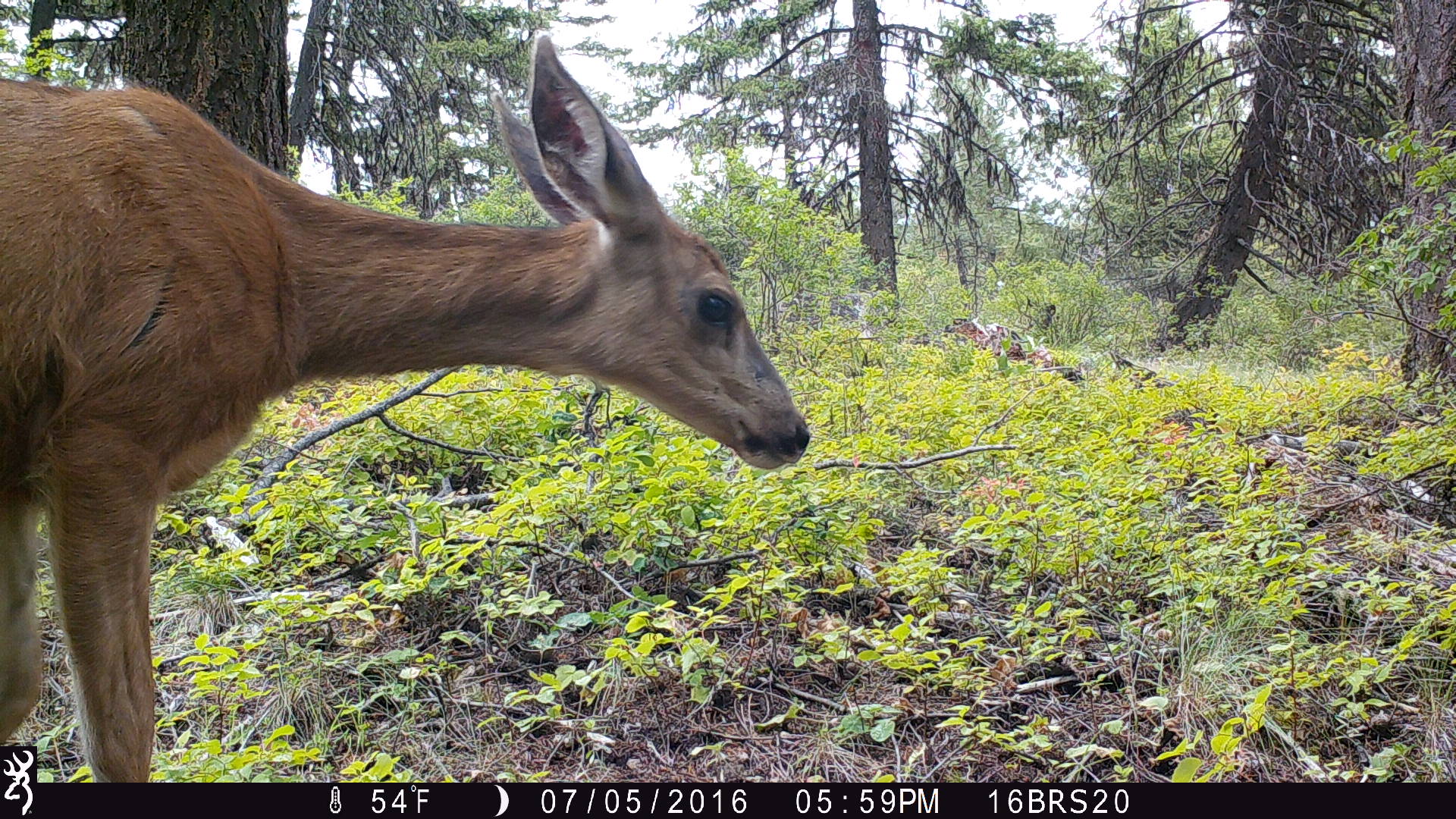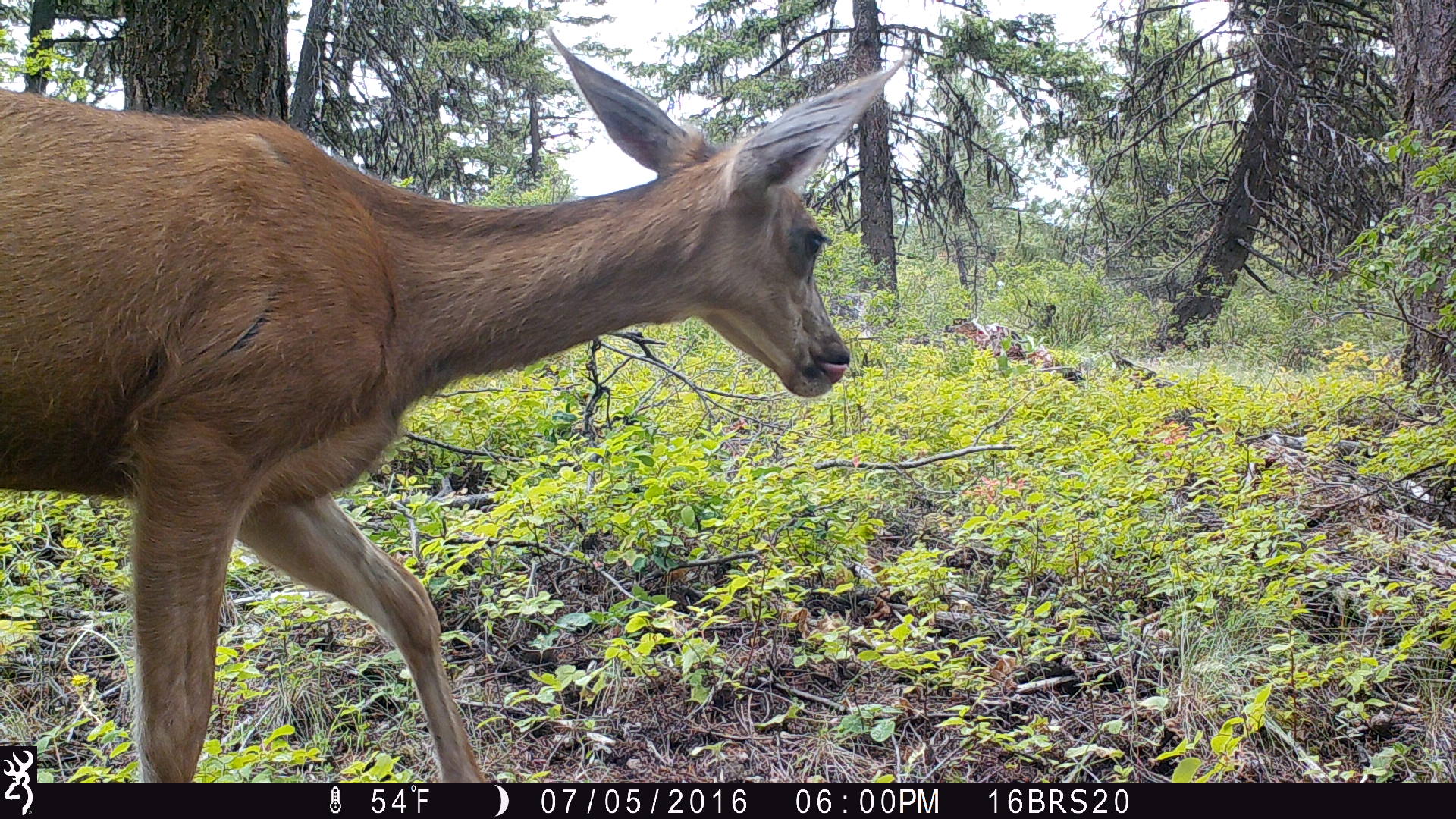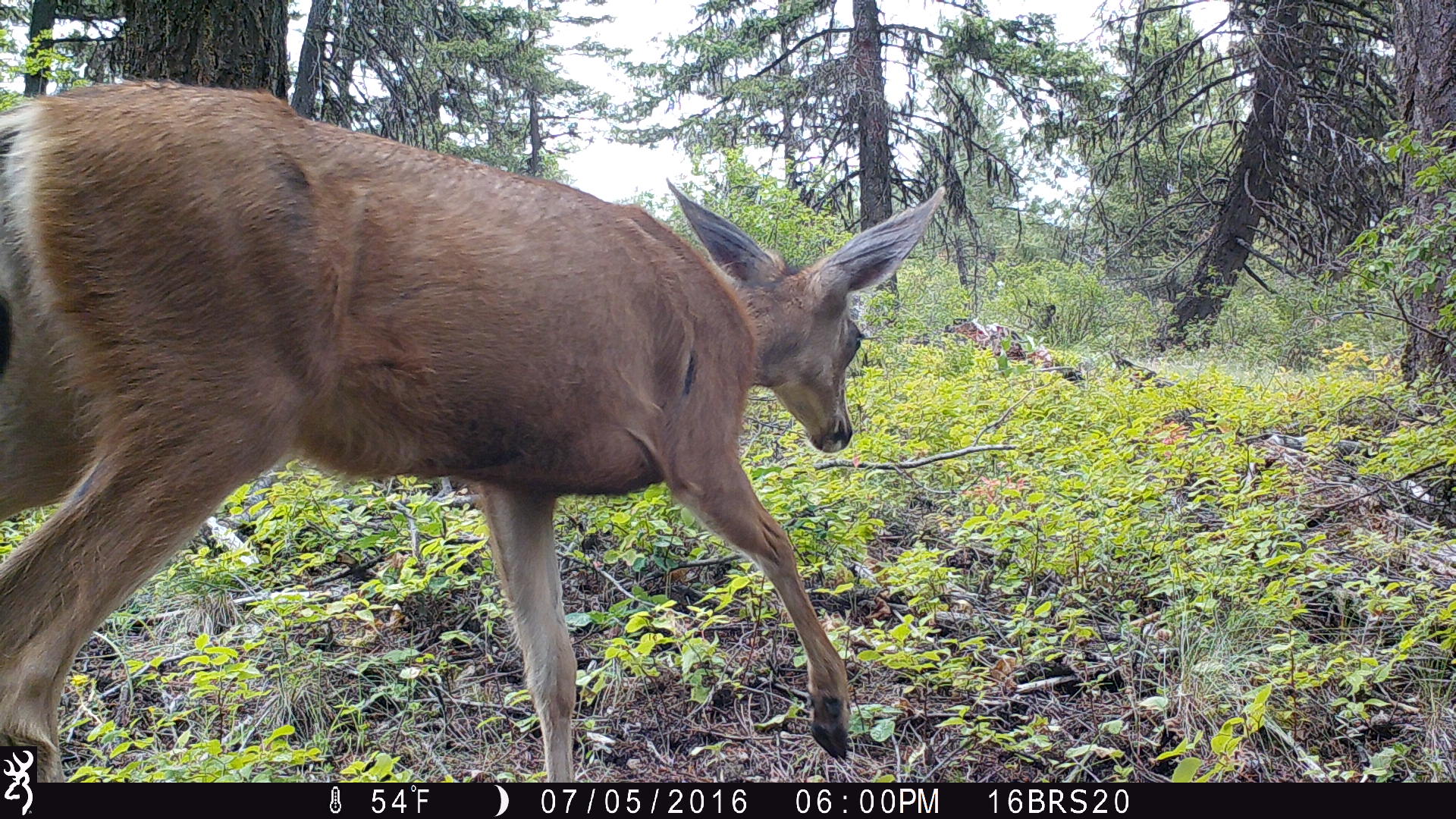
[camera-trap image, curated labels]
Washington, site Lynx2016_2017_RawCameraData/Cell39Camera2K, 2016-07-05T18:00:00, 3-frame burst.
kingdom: Animalia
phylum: Chordata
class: Mammalia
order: Artiodactyla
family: Cervidae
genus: Odocoileus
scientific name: Odocoileus hemionus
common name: mule deer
Odocoileus hemionus (mule deer). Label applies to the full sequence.